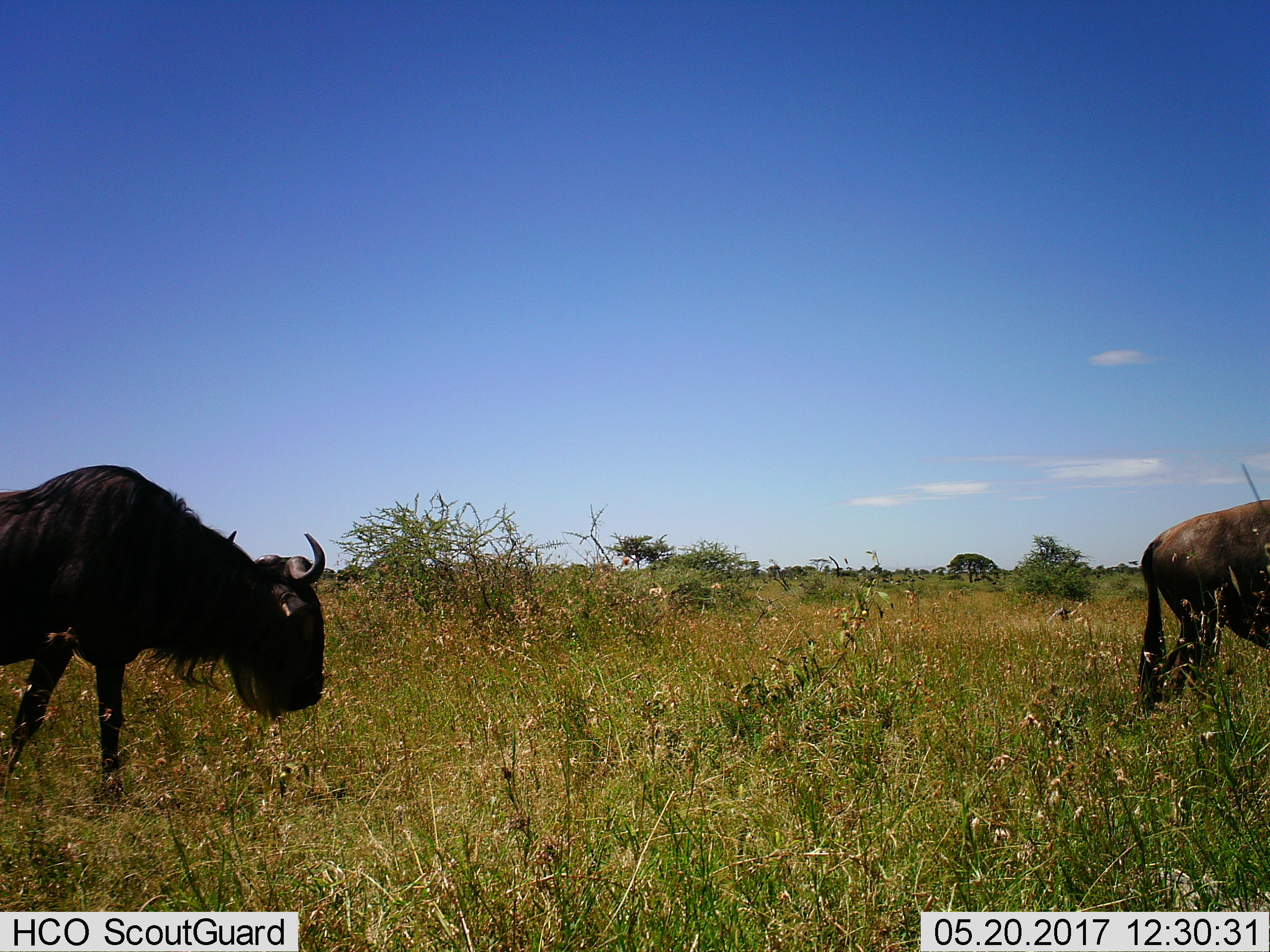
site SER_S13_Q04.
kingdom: Animalia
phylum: Chordata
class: Mammalia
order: Artiodactyla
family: Bovidae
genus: Connochaetes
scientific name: Connochaetes taurinus taurinus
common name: blue wildebeest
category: wildebeestblue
Wildebeestblue (blue wildebeest) (Connochaetes taurinus taurinus), count 2. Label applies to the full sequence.